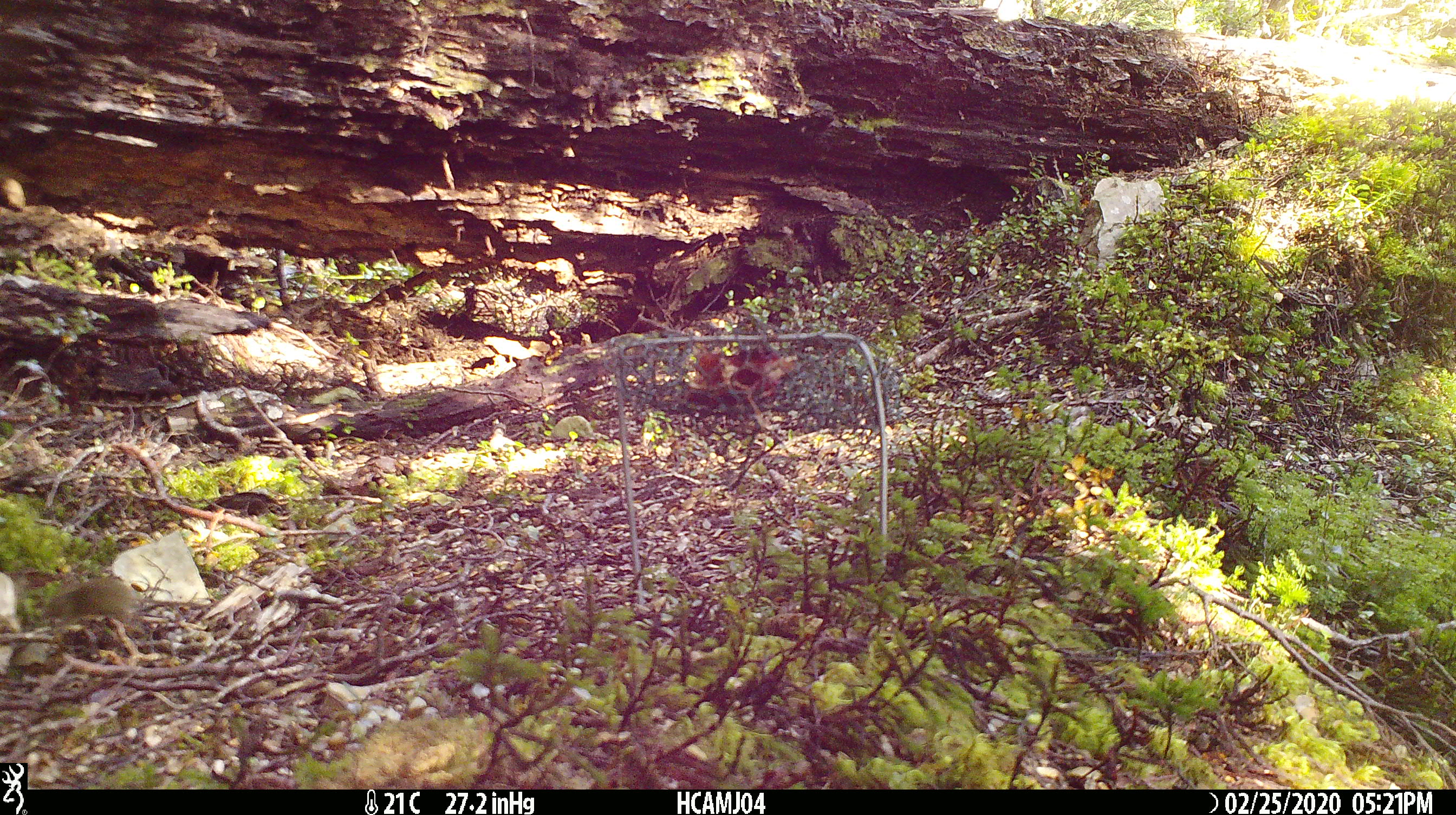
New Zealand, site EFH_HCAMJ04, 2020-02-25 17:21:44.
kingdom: Animalia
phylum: Chordata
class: Mammalia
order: Rodentia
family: Muridae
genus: Mus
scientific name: Mus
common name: mouse